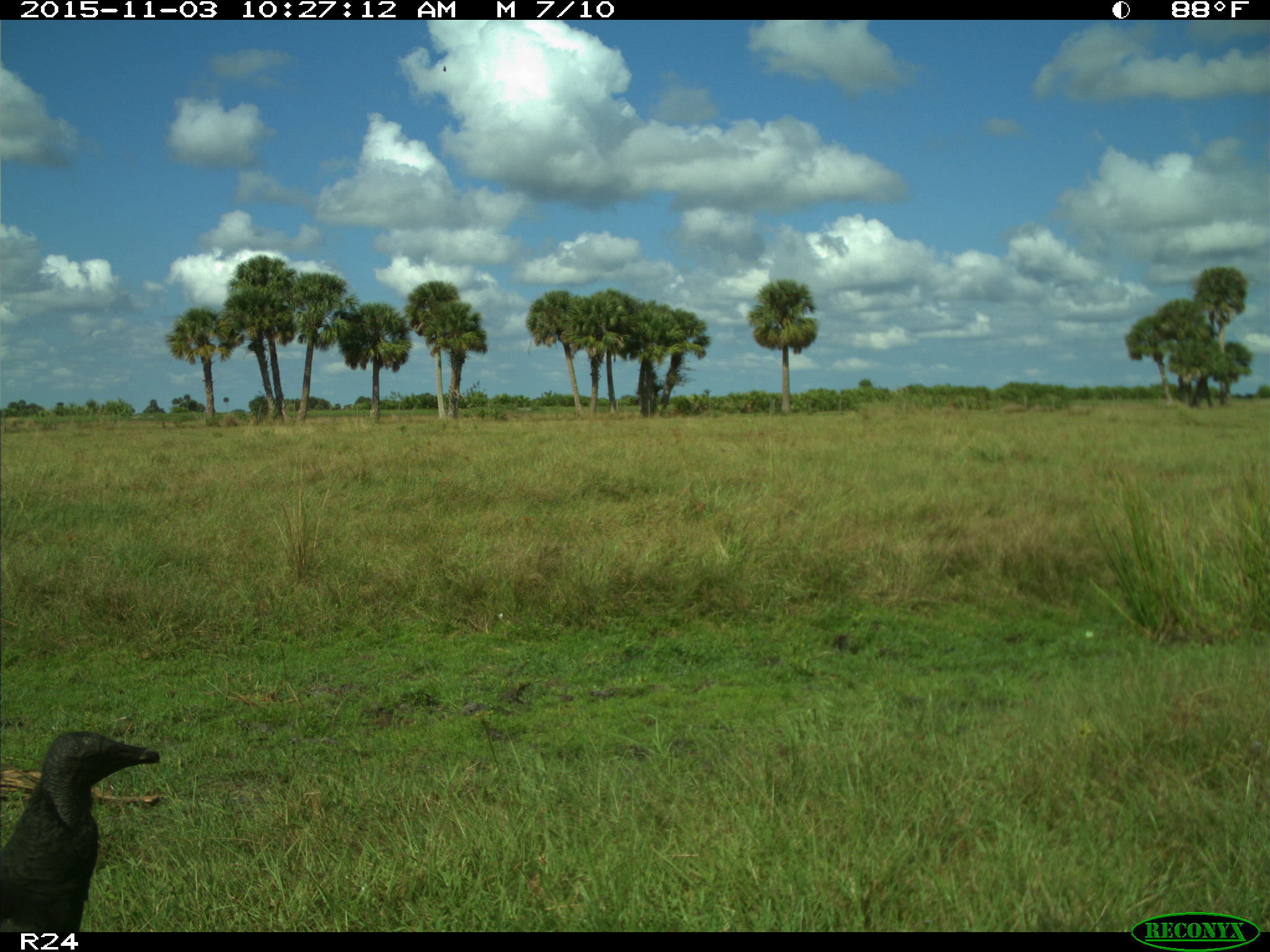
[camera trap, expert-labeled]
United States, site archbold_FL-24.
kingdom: Animalia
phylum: Chordata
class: Aves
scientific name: Aves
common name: birds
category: unidentified bird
Unidentified bird (birds) (Aves).